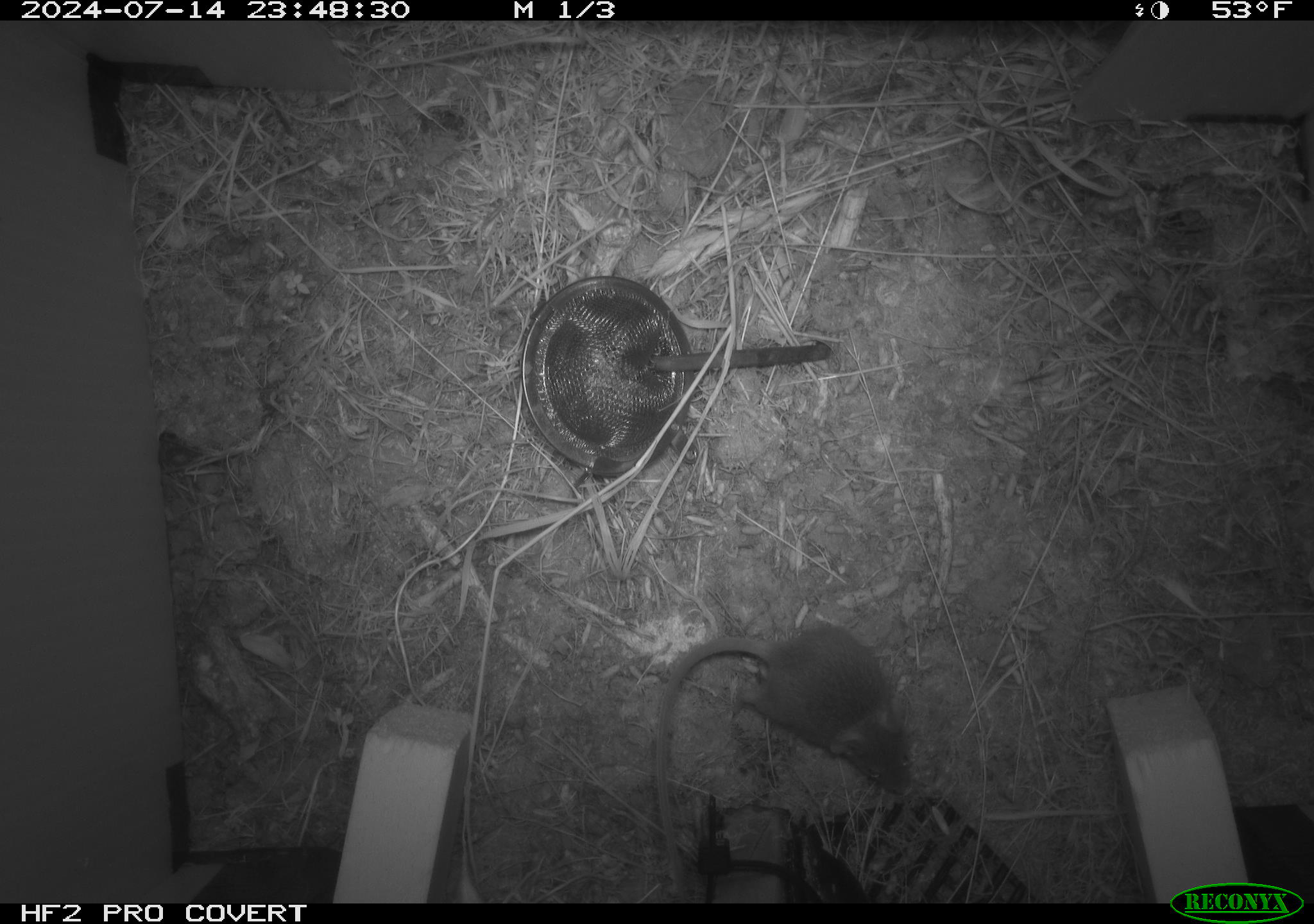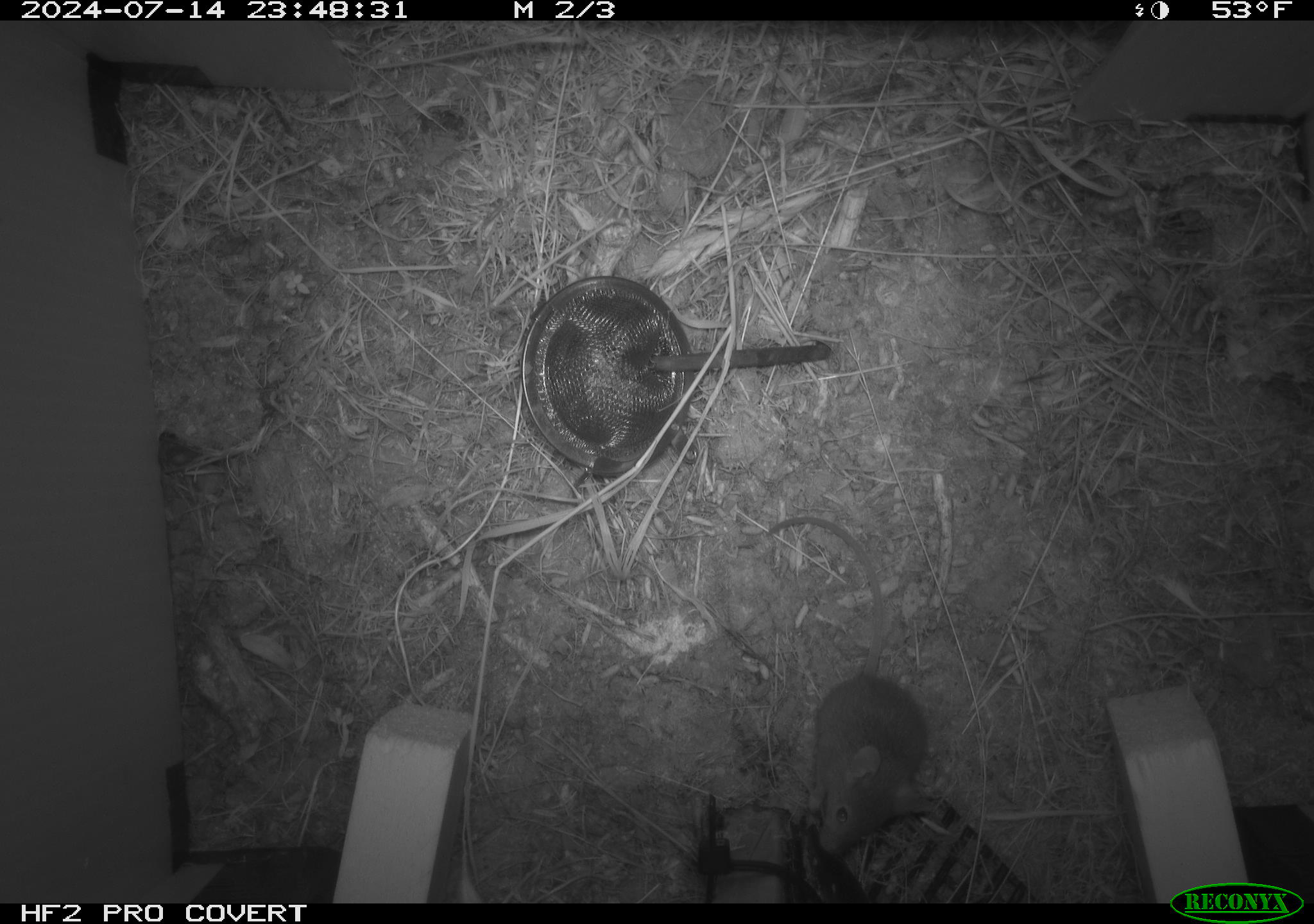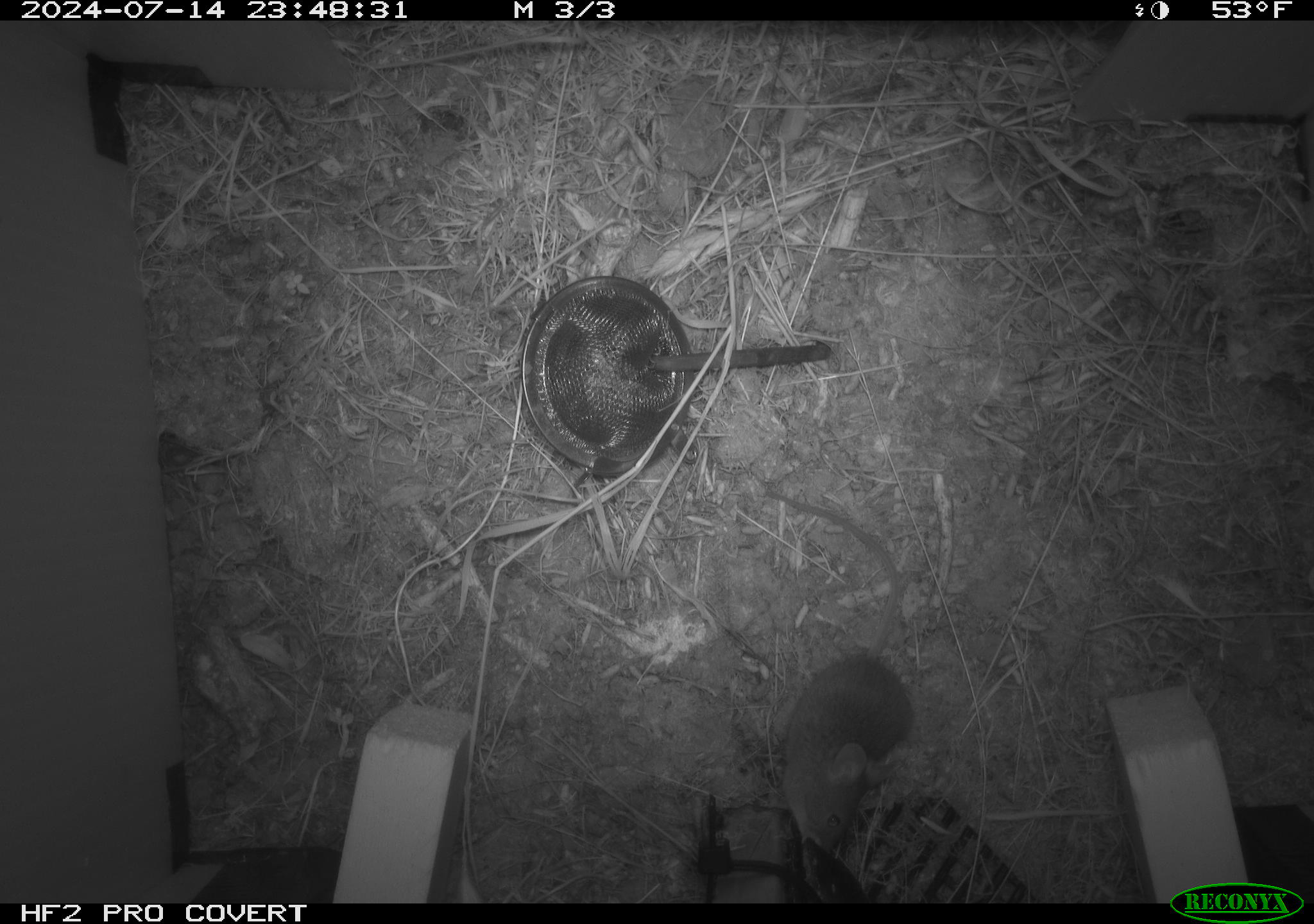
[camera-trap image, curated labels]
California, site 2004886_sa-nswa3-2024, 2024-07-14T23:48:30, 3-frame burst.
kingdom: Animalia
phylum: Chordata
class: Mammalia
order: Rodentia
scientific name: Rodentia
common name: rodent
Rodent (Rodentia).